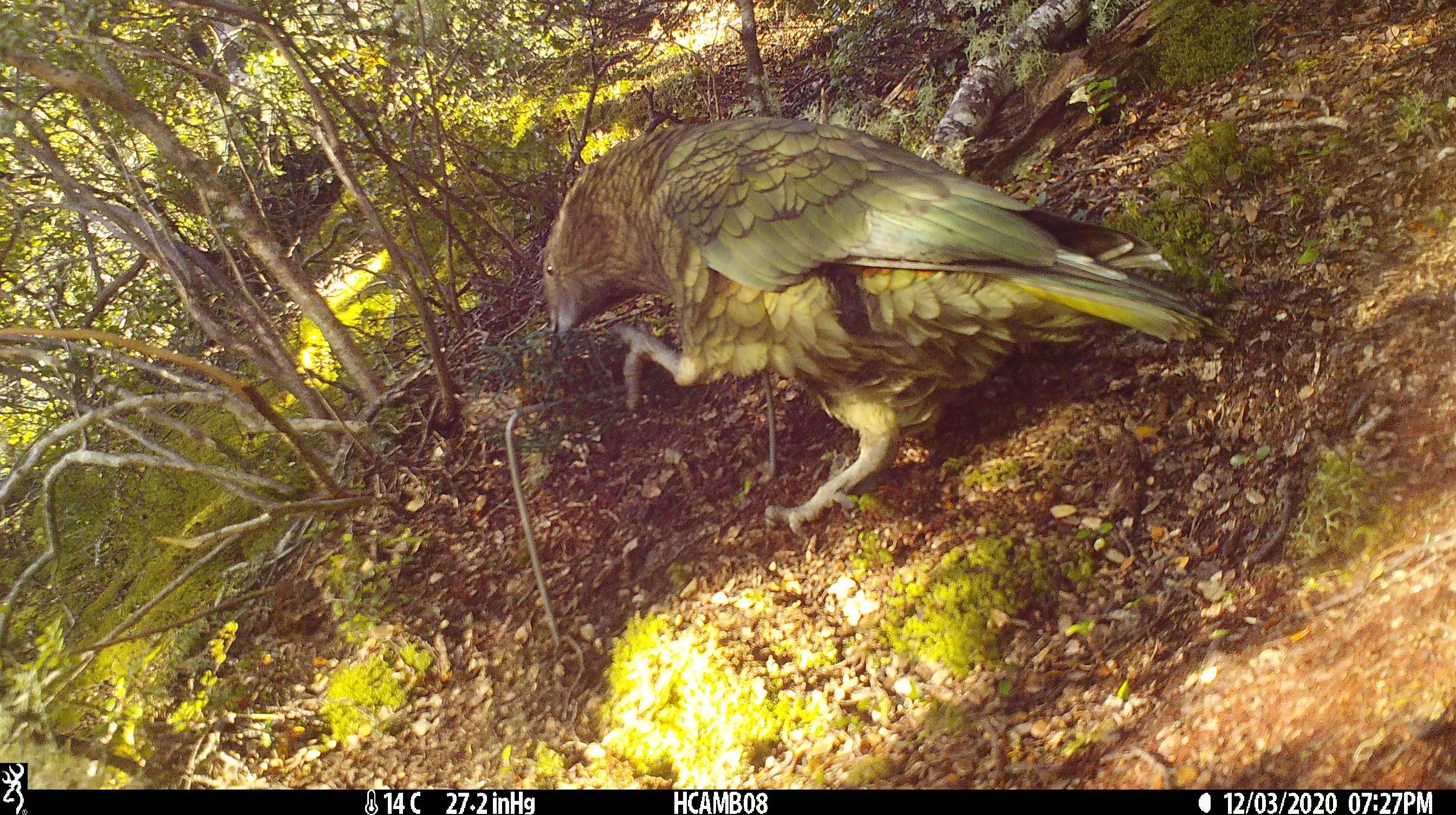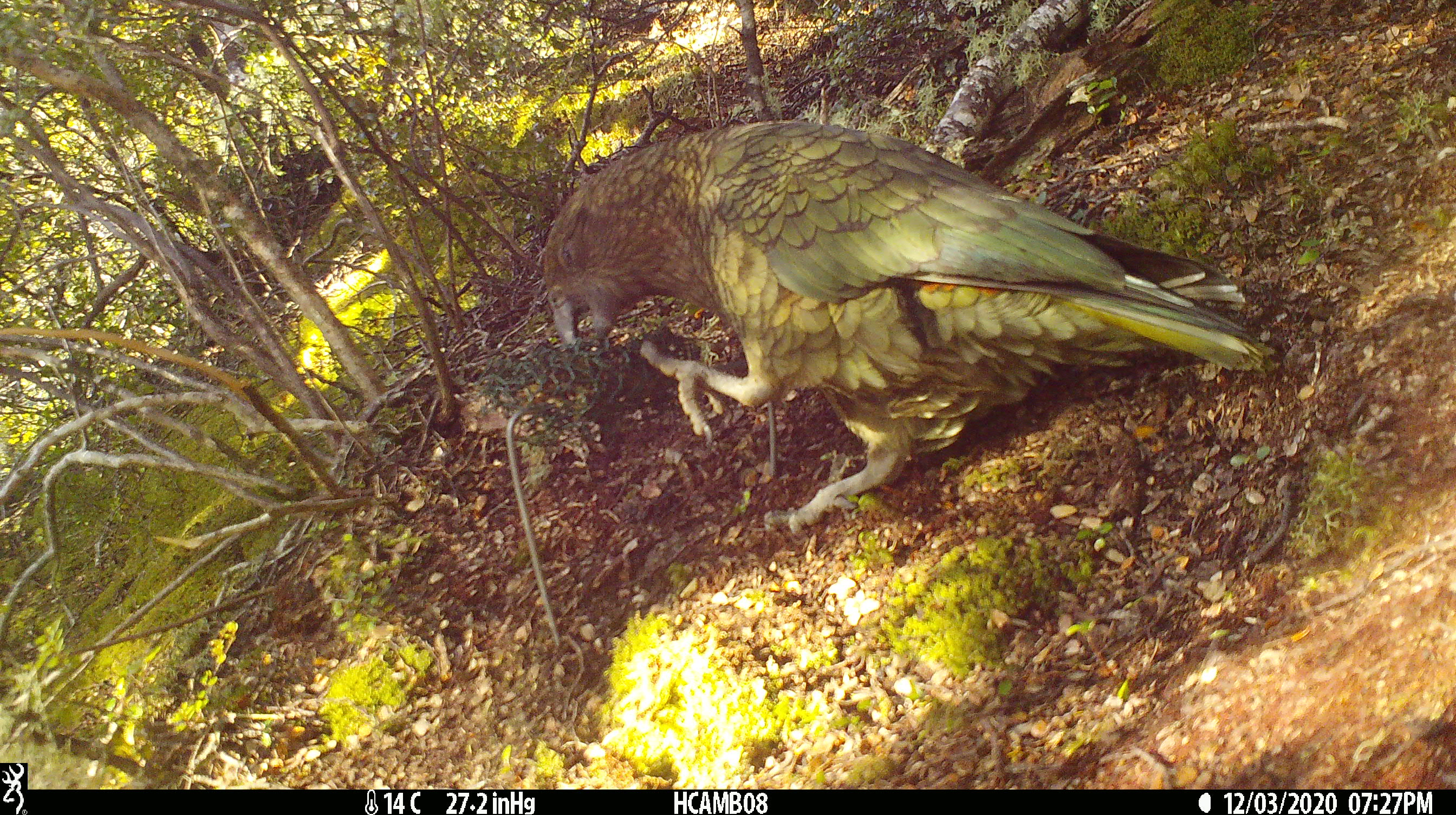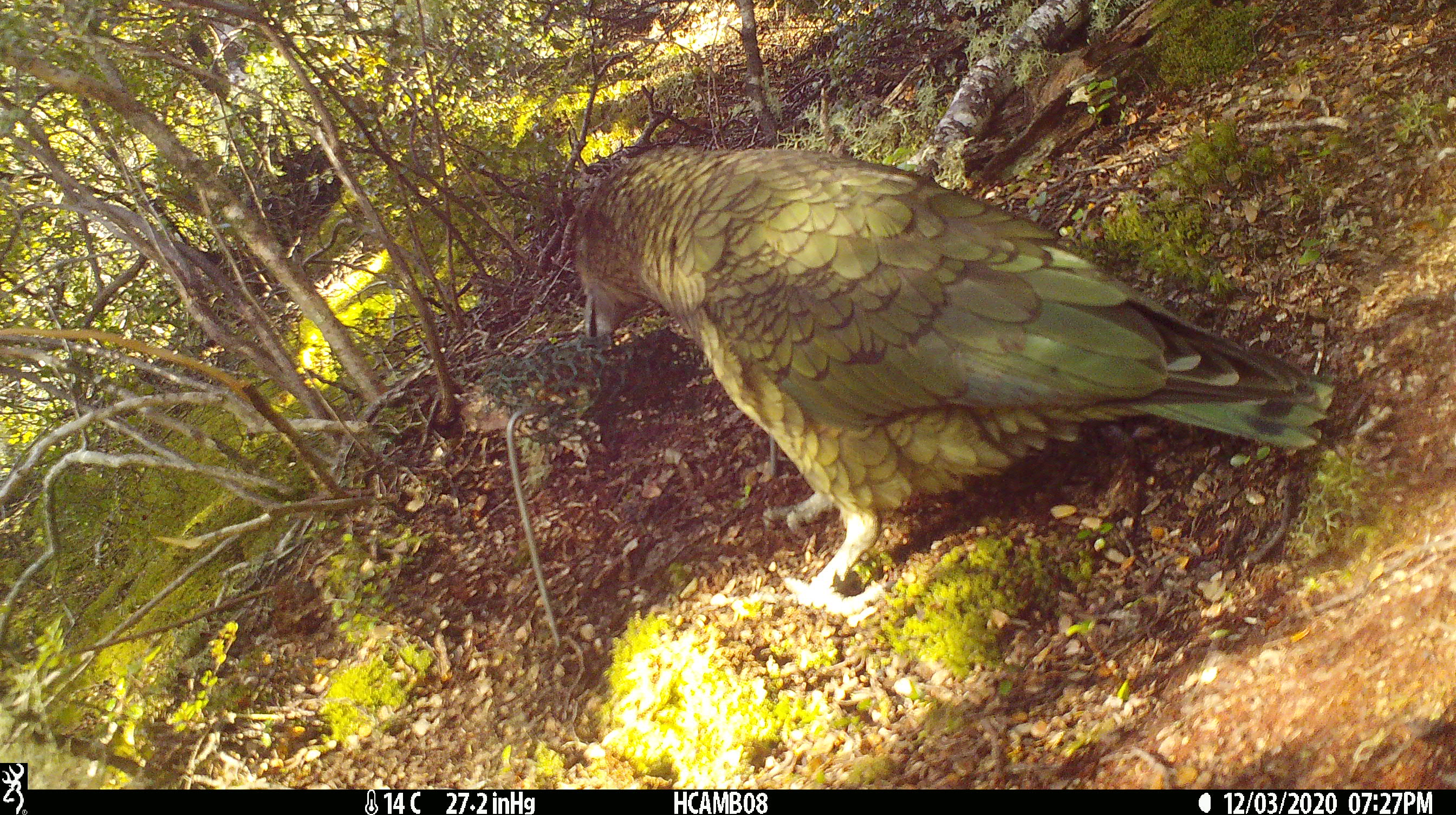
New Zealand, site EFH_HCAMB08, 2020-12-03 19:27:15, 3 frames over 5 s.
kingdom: Animalia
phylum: Chordata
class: Aves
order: Psittaciformes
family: Strigopidae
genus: Nestor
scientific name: Nestor notabilis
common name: kea